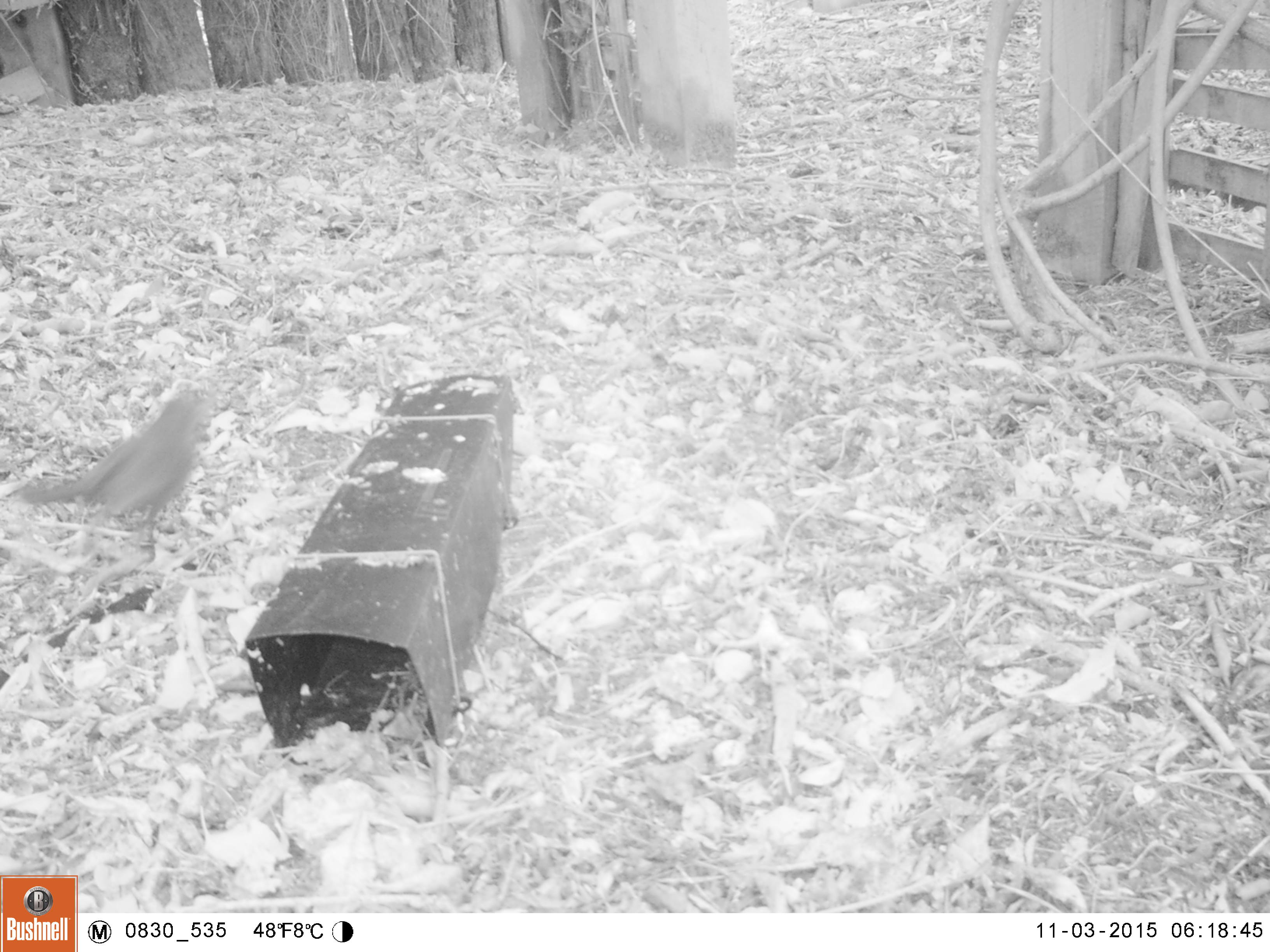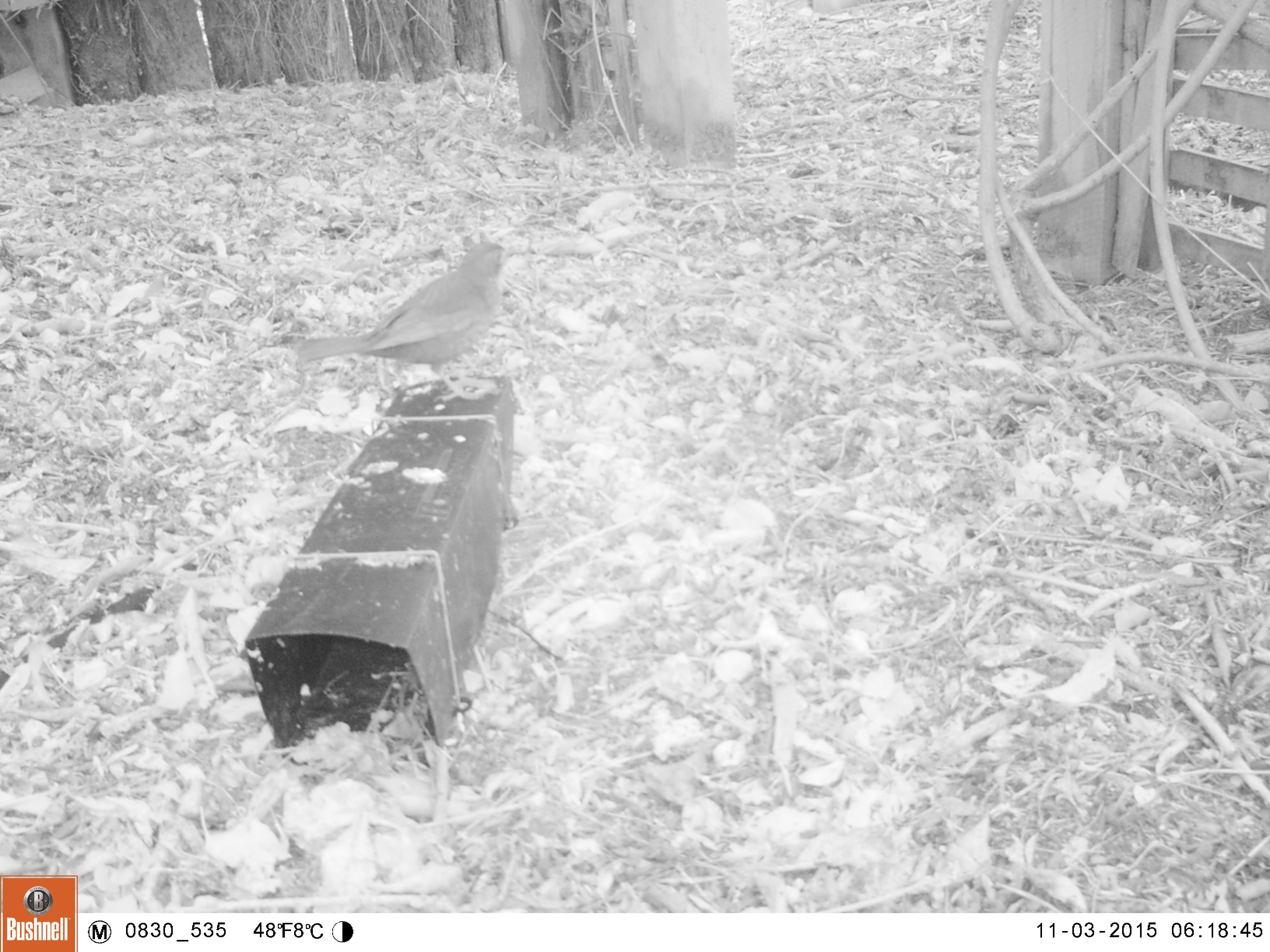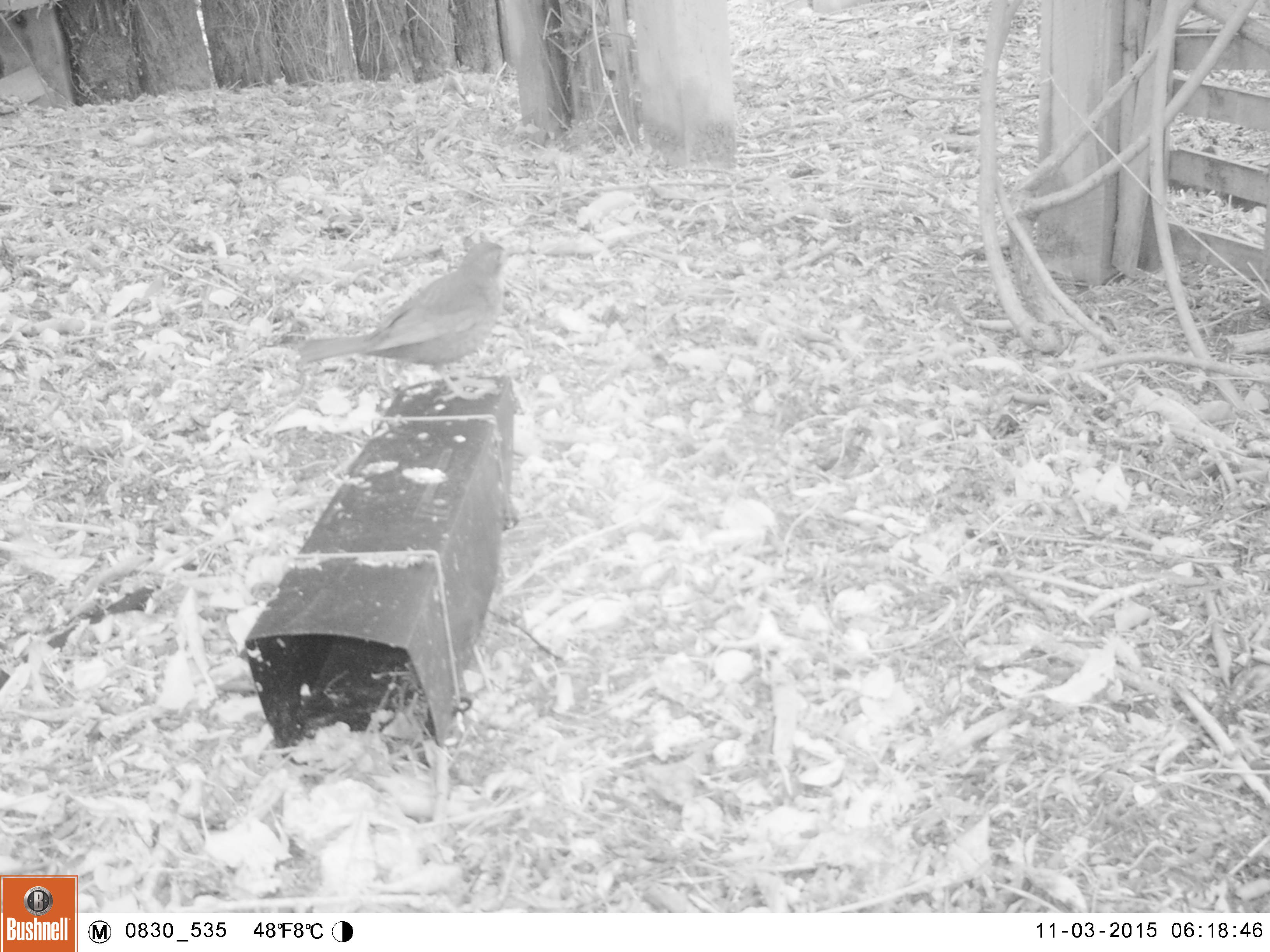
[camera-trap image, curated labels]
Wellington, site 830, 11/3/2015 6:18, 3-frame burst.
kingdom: Animalia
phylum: Chordata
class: Aves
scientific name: Aves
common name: bird